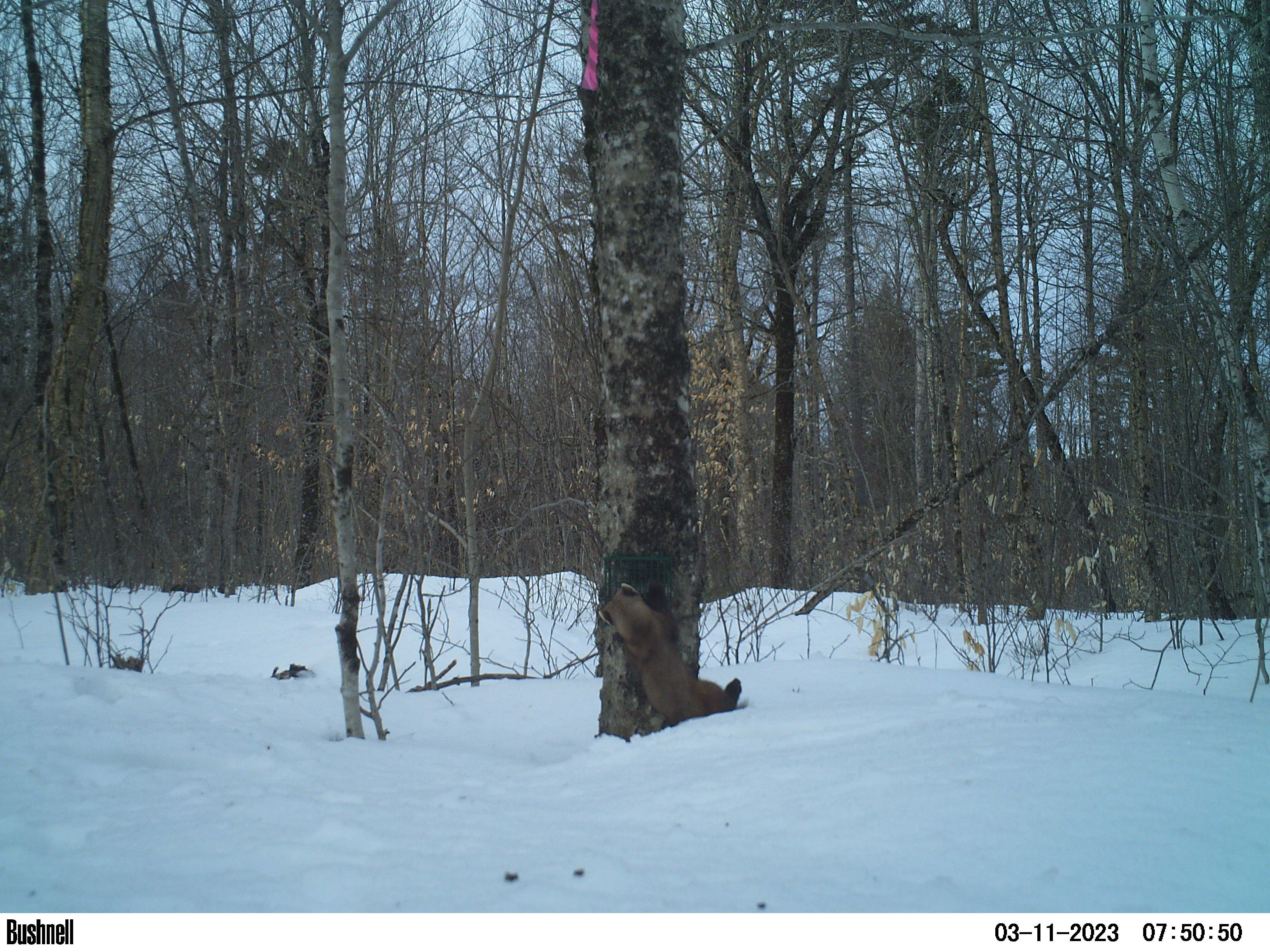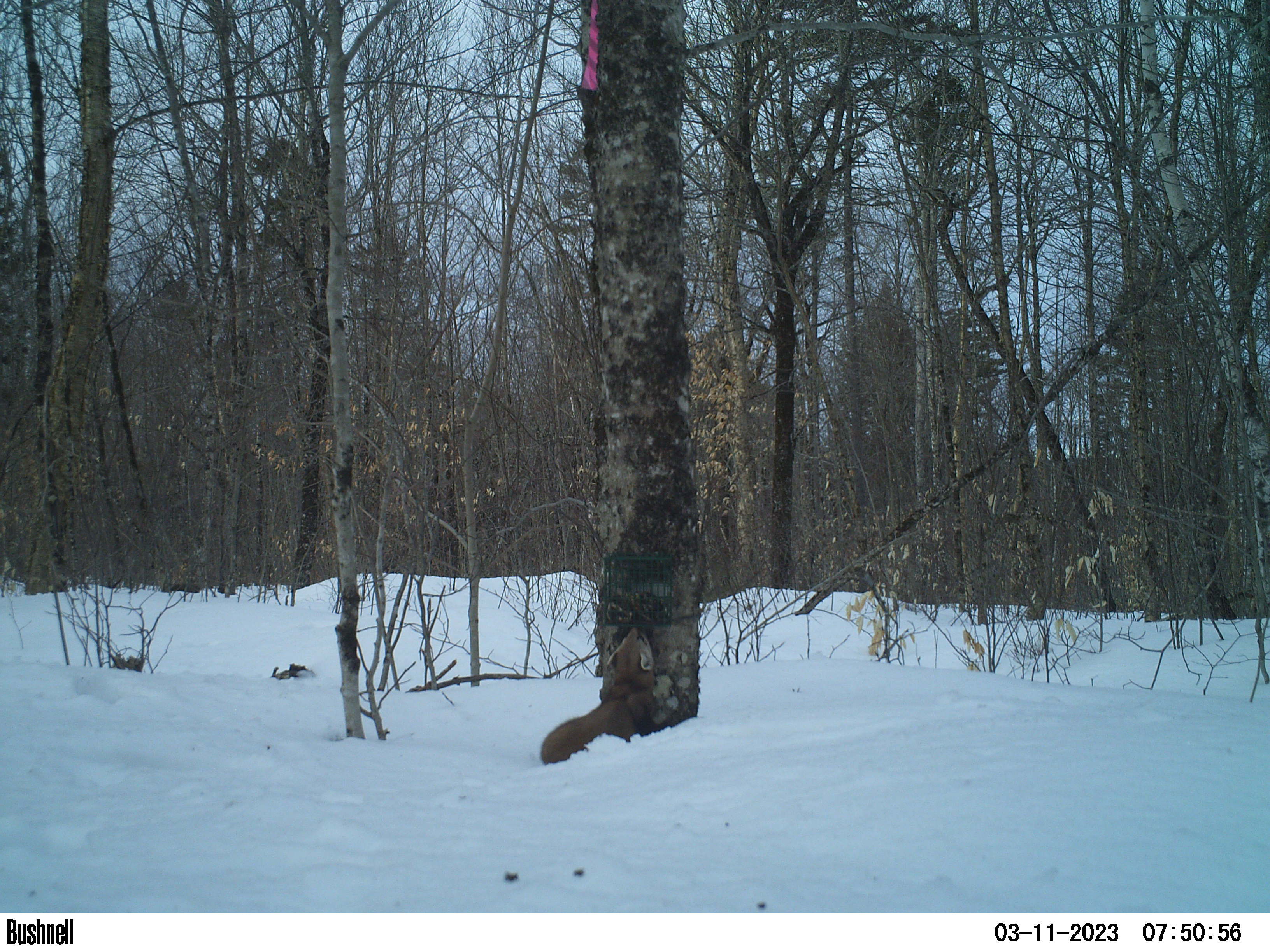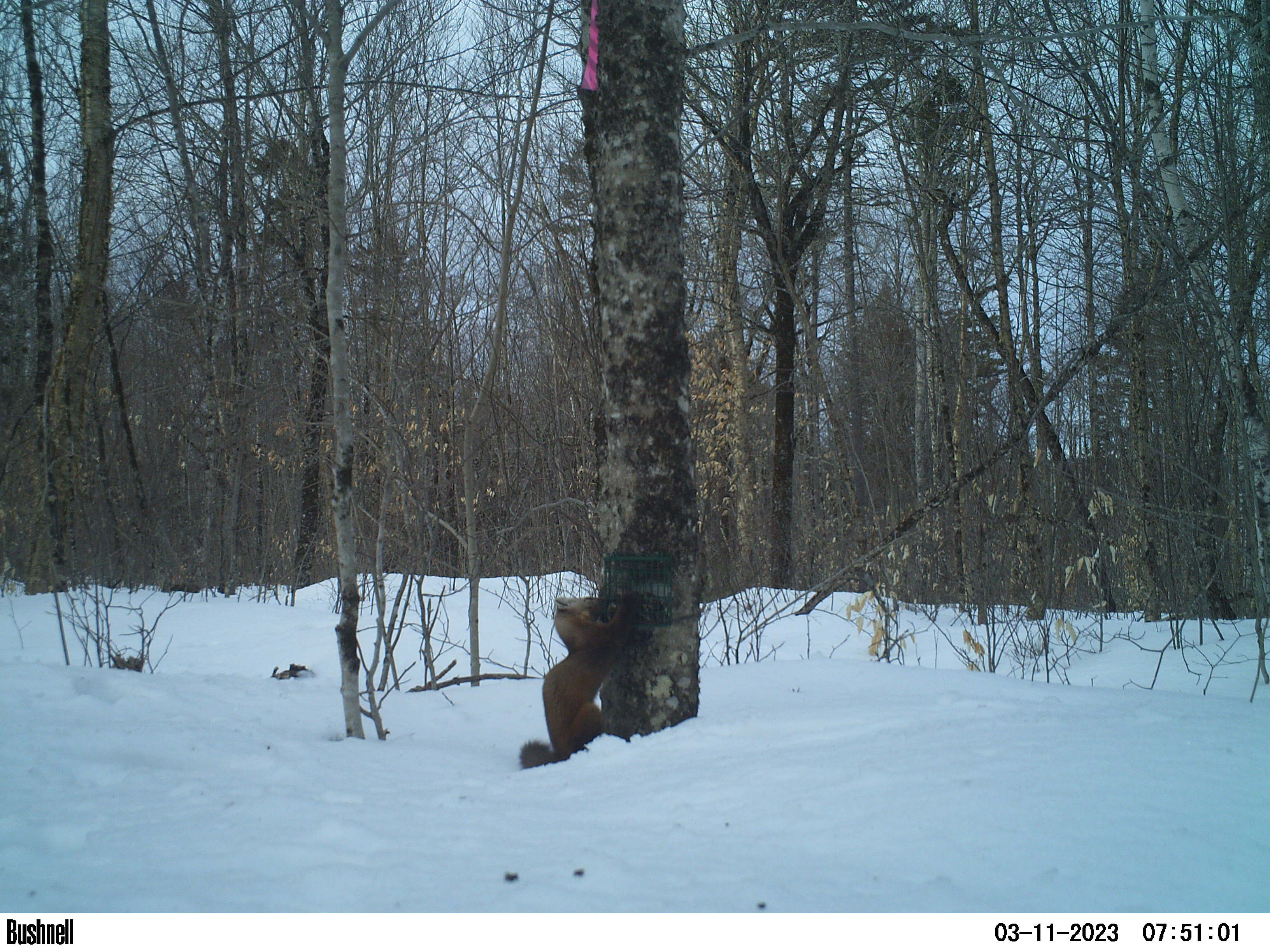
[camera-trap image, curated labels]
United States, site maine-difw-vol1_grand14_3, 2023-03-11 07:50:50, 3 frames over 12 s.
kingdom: Animalia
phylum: Chordata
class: Mammalia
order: Carnivora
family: Mustelidae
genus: Martes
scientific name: Martes americana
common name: american marten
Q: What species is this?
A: American marten (Martes americana).